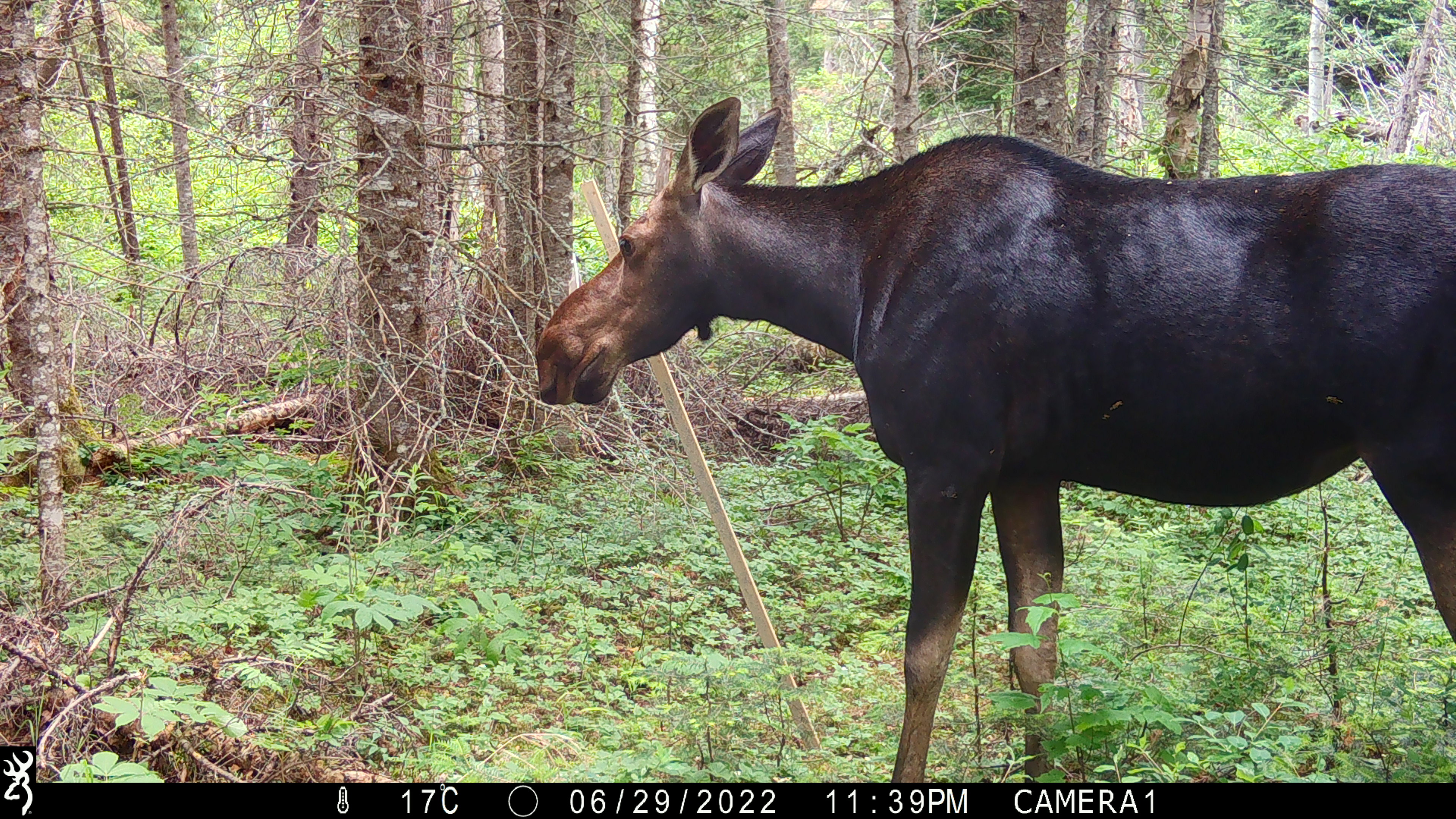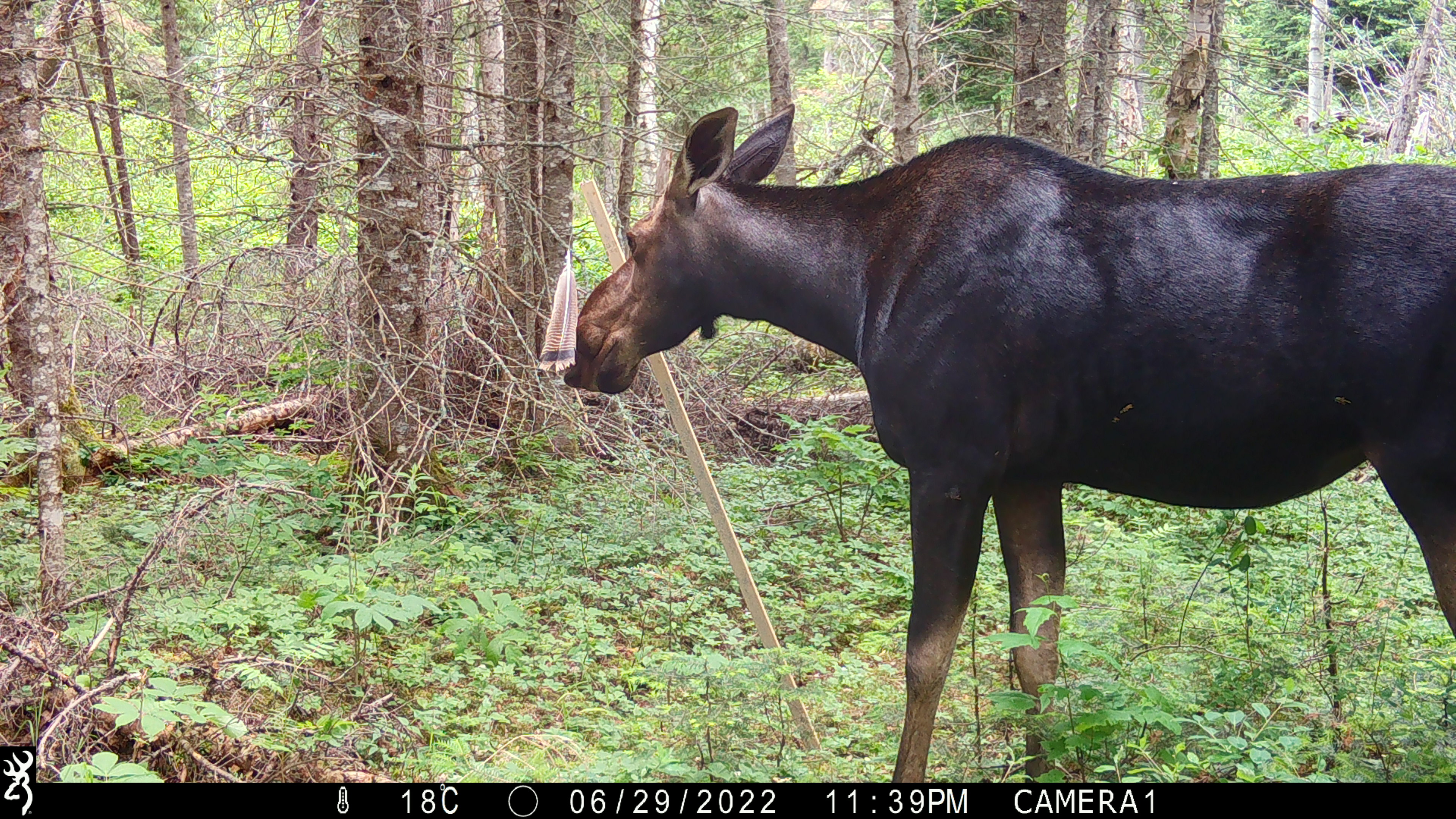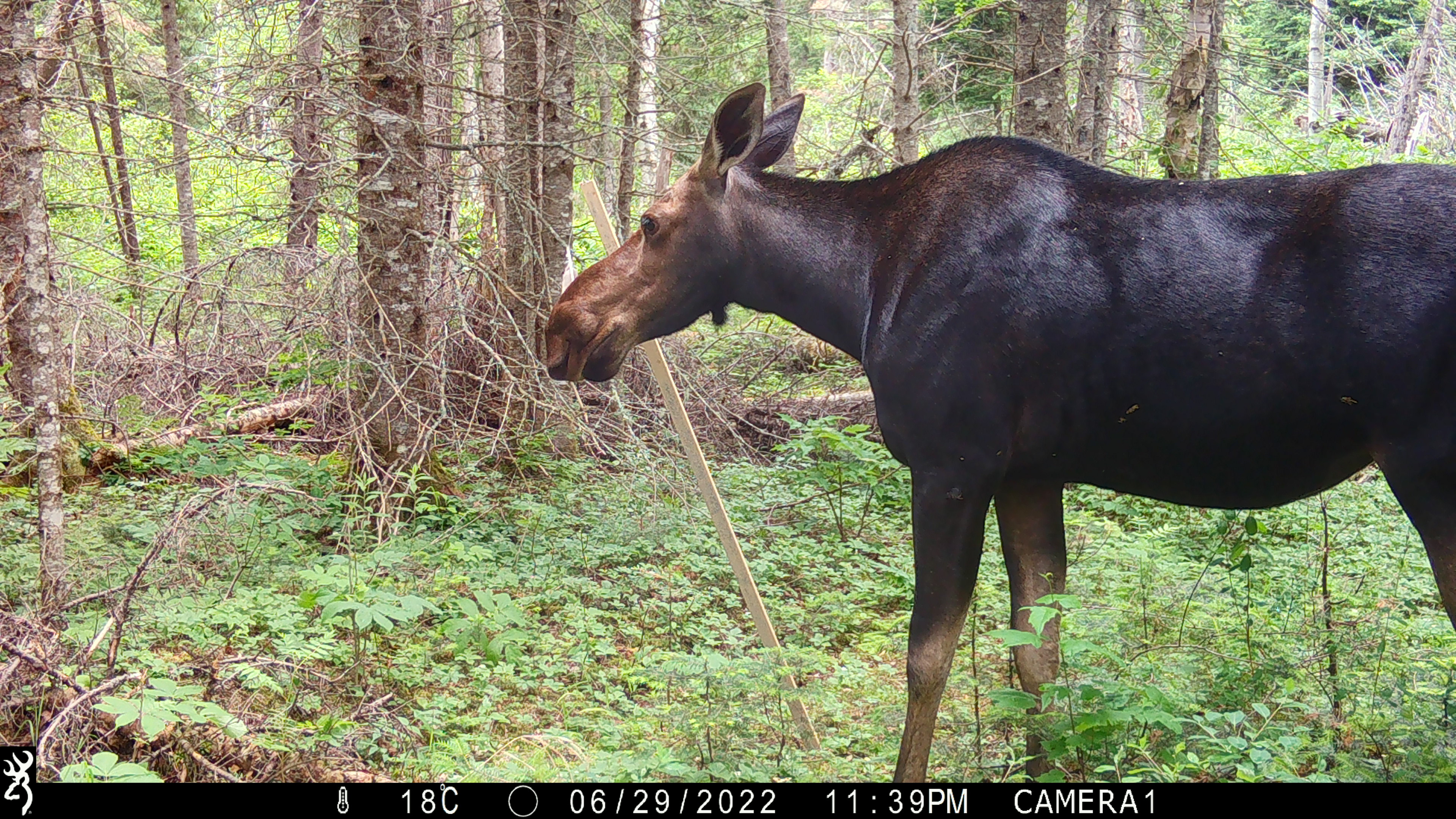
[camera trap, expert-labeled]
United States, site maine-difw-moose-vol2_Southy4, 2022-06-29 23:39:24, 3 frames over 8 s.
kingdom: Animalia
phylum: Chordata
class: Mammalia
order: Artiodactyla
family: Cervidae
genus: Alces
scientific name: Alces alces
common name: moose